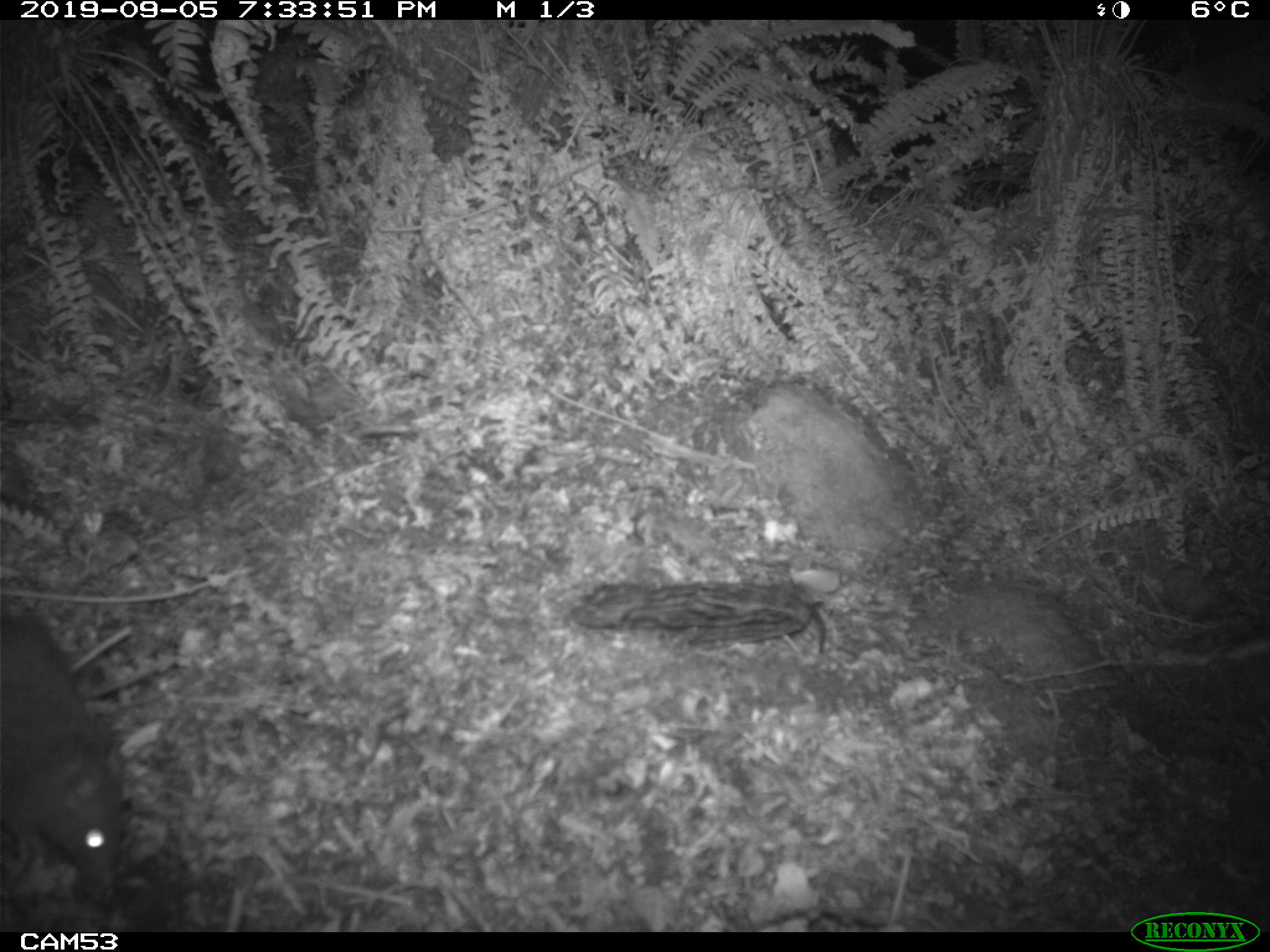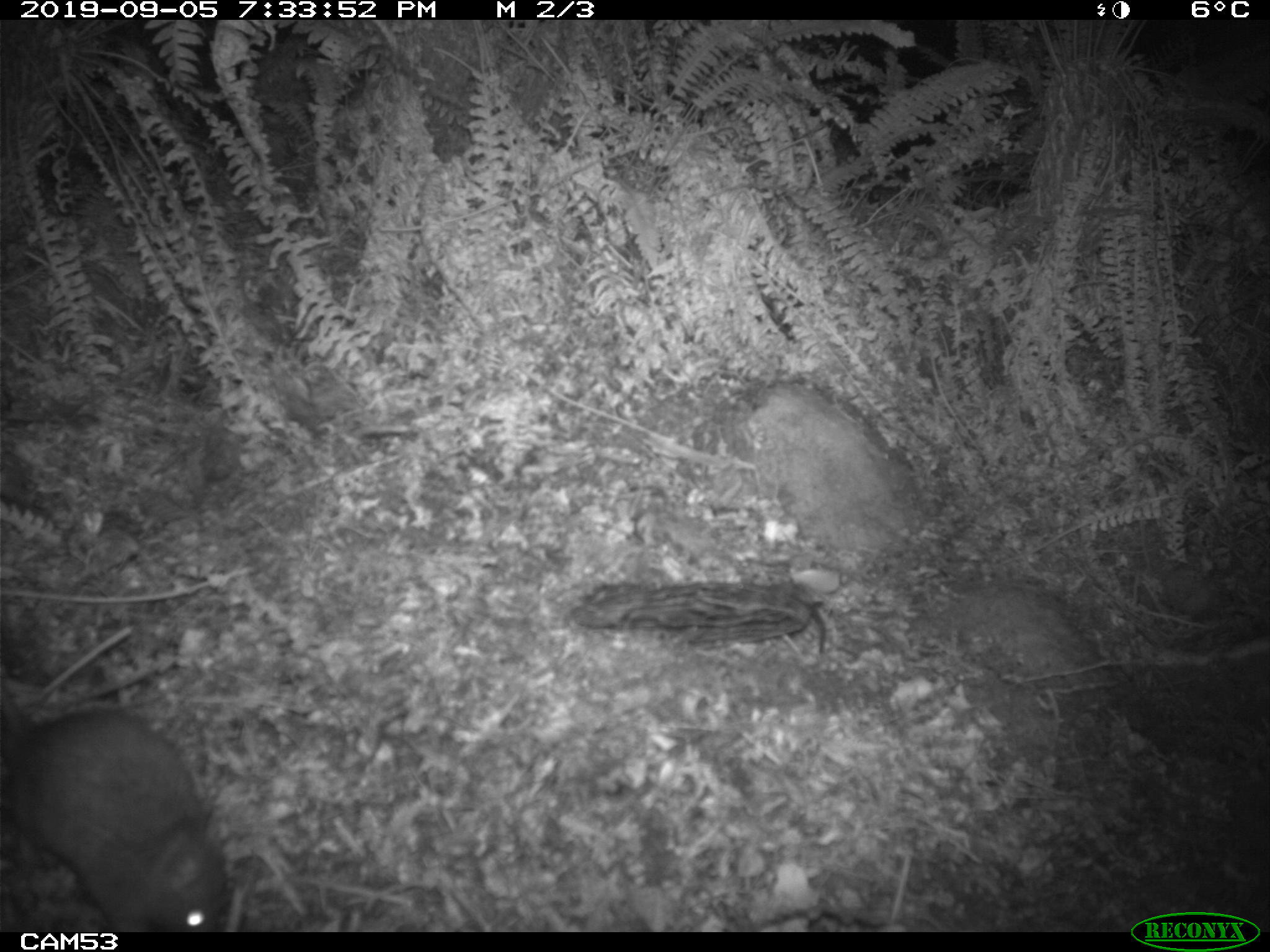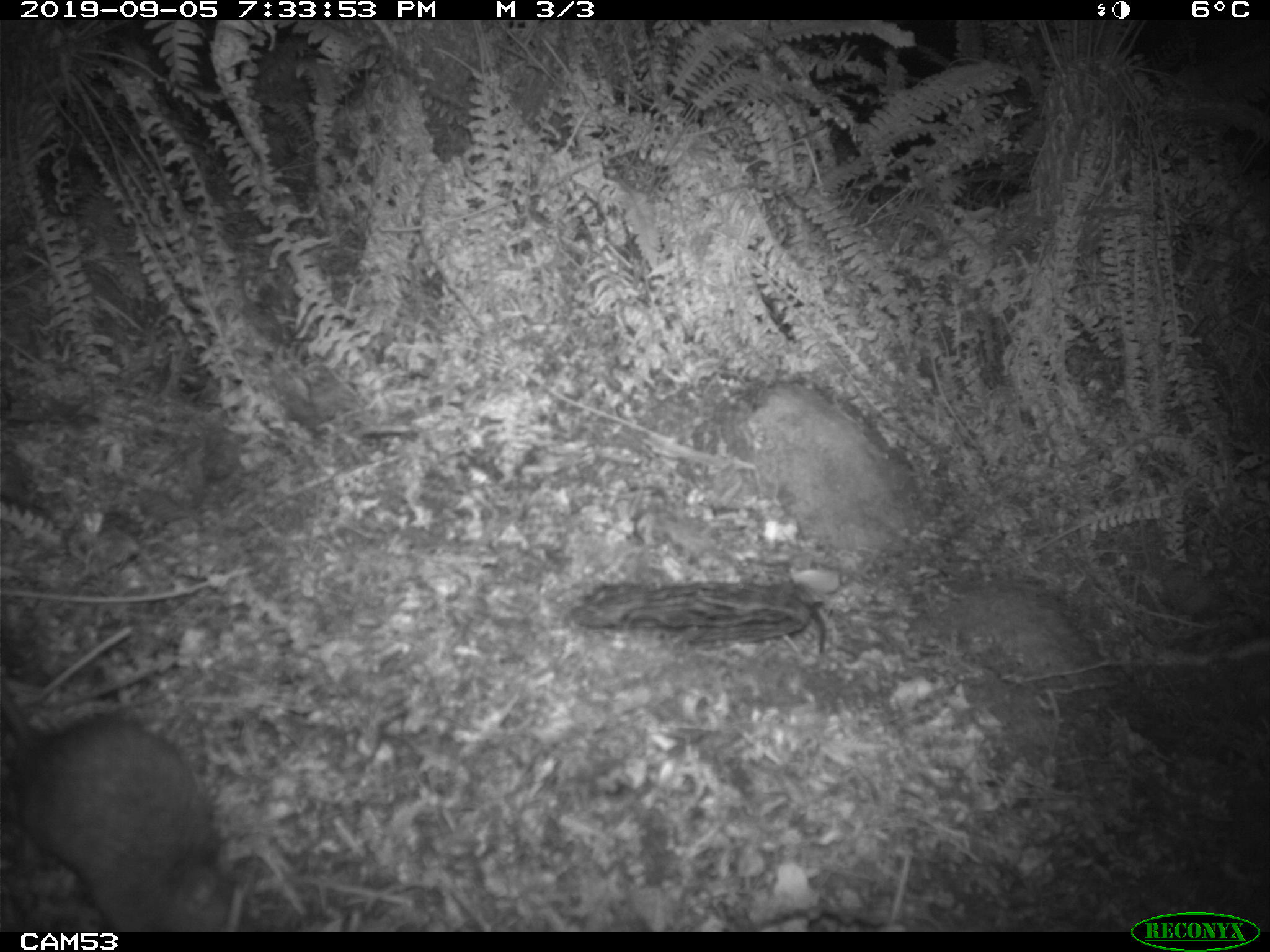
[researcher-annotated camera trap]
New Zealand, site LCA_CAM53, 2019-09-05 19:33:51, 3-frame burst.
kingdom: Animalia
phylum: Chordata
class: Mammalia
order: Rodentia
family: Muridae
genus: Rattus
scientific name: Rattus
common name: rat